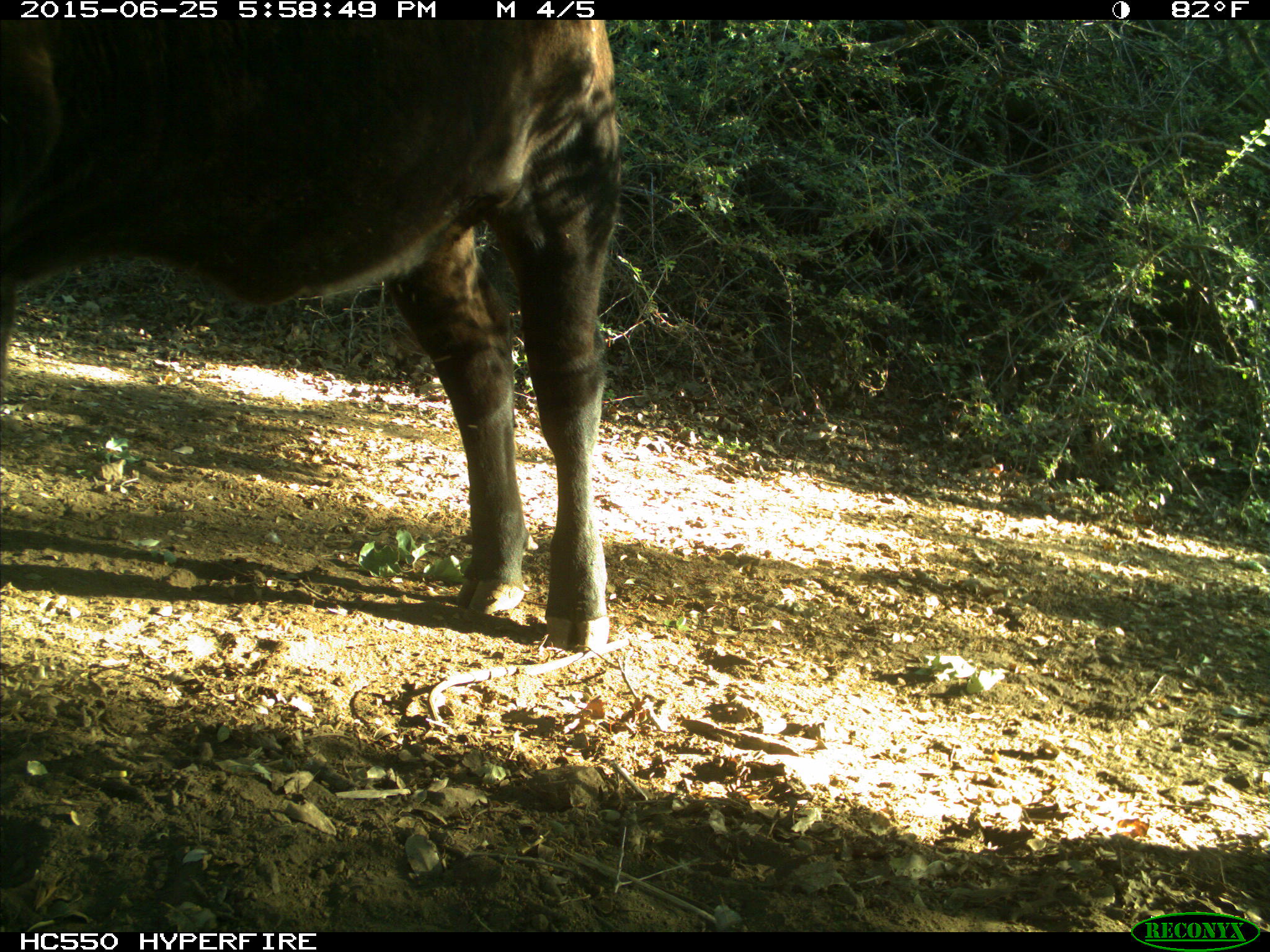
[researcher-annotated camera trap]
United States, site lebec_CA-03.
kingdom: Animalia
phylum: Chordata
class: Mammalia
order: Artiodactyla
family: Bovidae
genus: Bos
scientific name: Bos taurus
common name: domestic cow